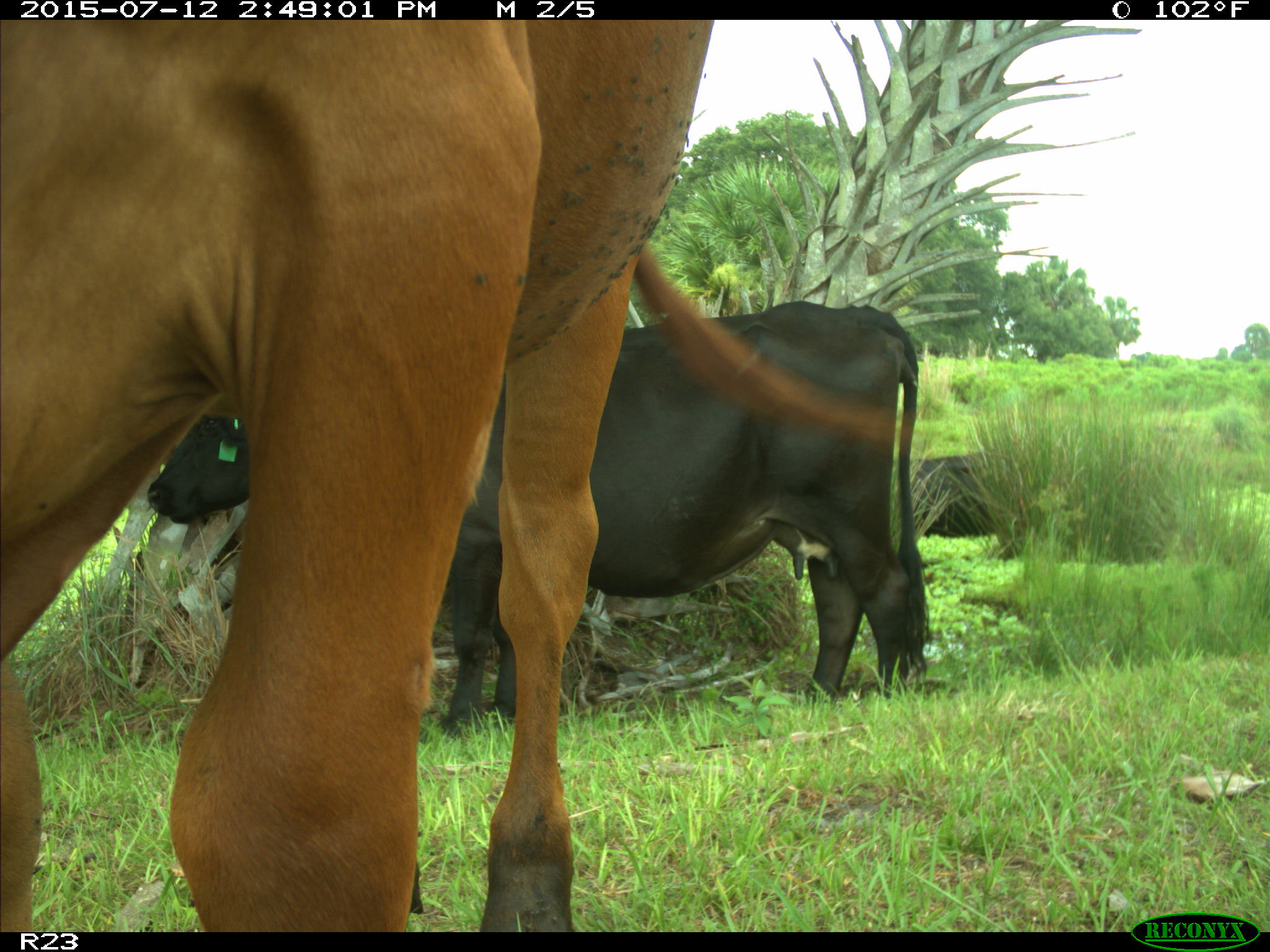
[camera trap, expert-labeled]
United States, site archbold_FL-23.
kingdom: Animalia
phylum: Chordata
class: Mammalia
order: Artiodactyla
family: Bovidae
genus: Bos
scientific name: Bos taurus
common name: domestic cow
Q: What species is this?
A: Bos taurus (domestic cow).